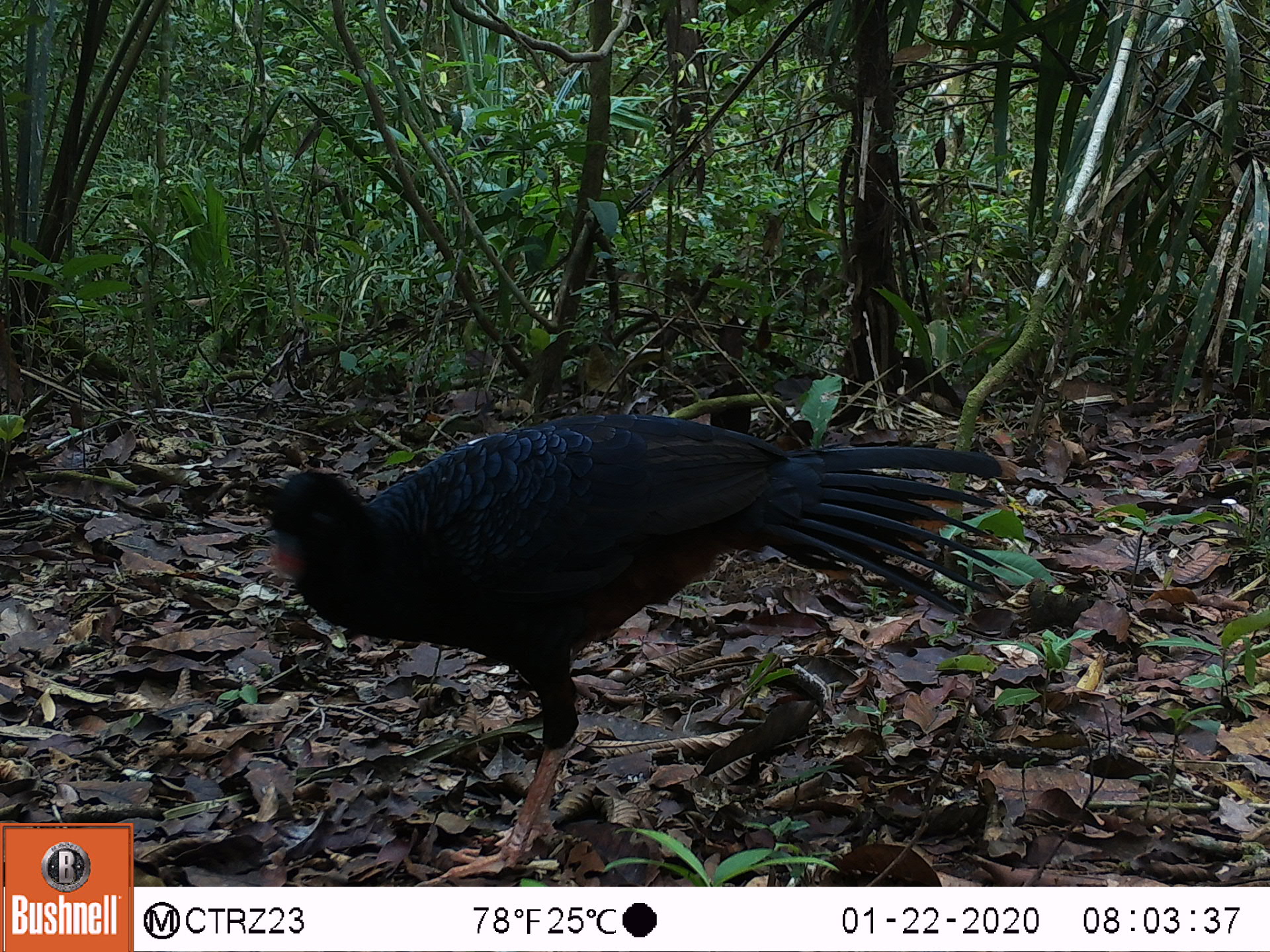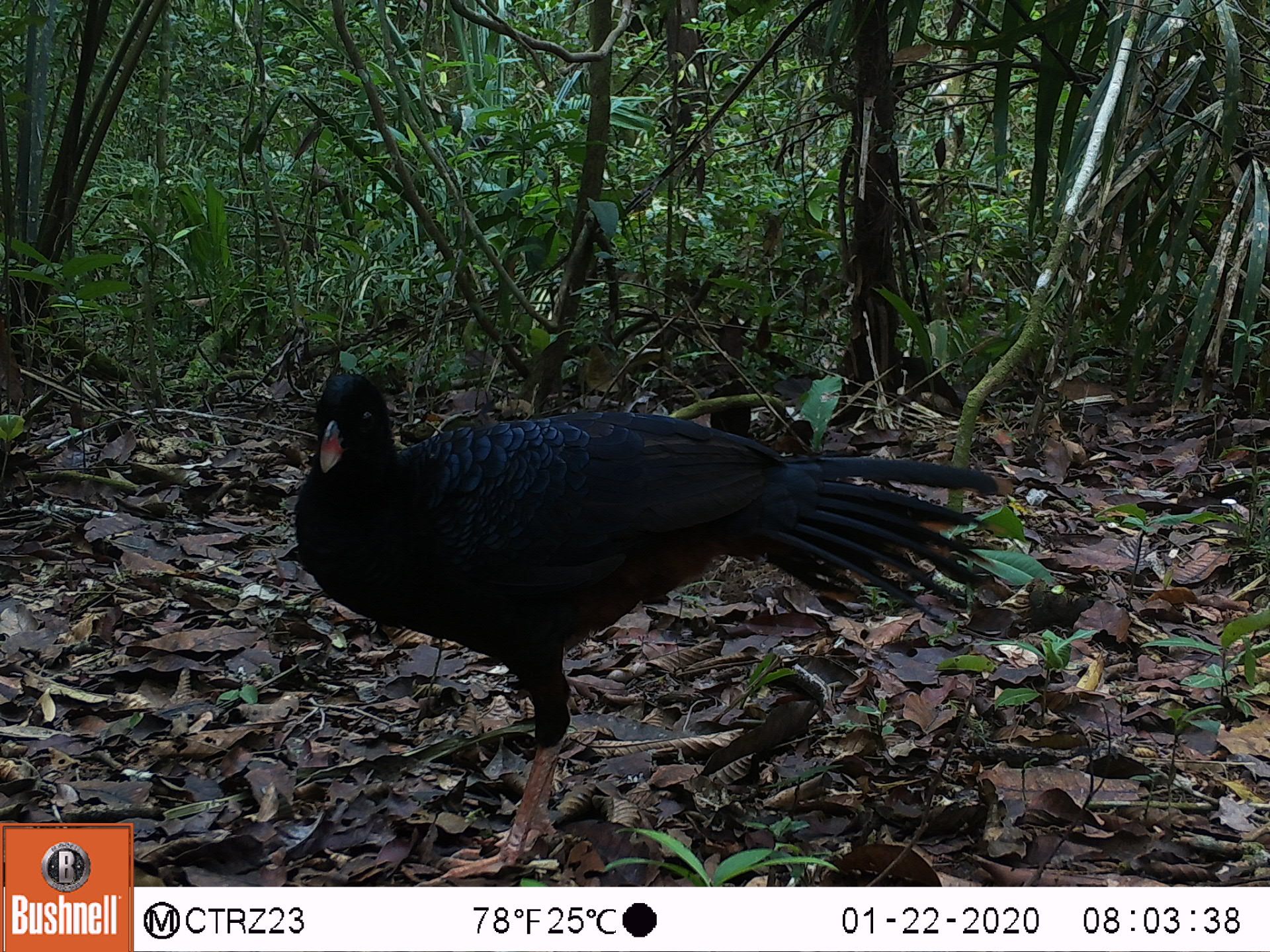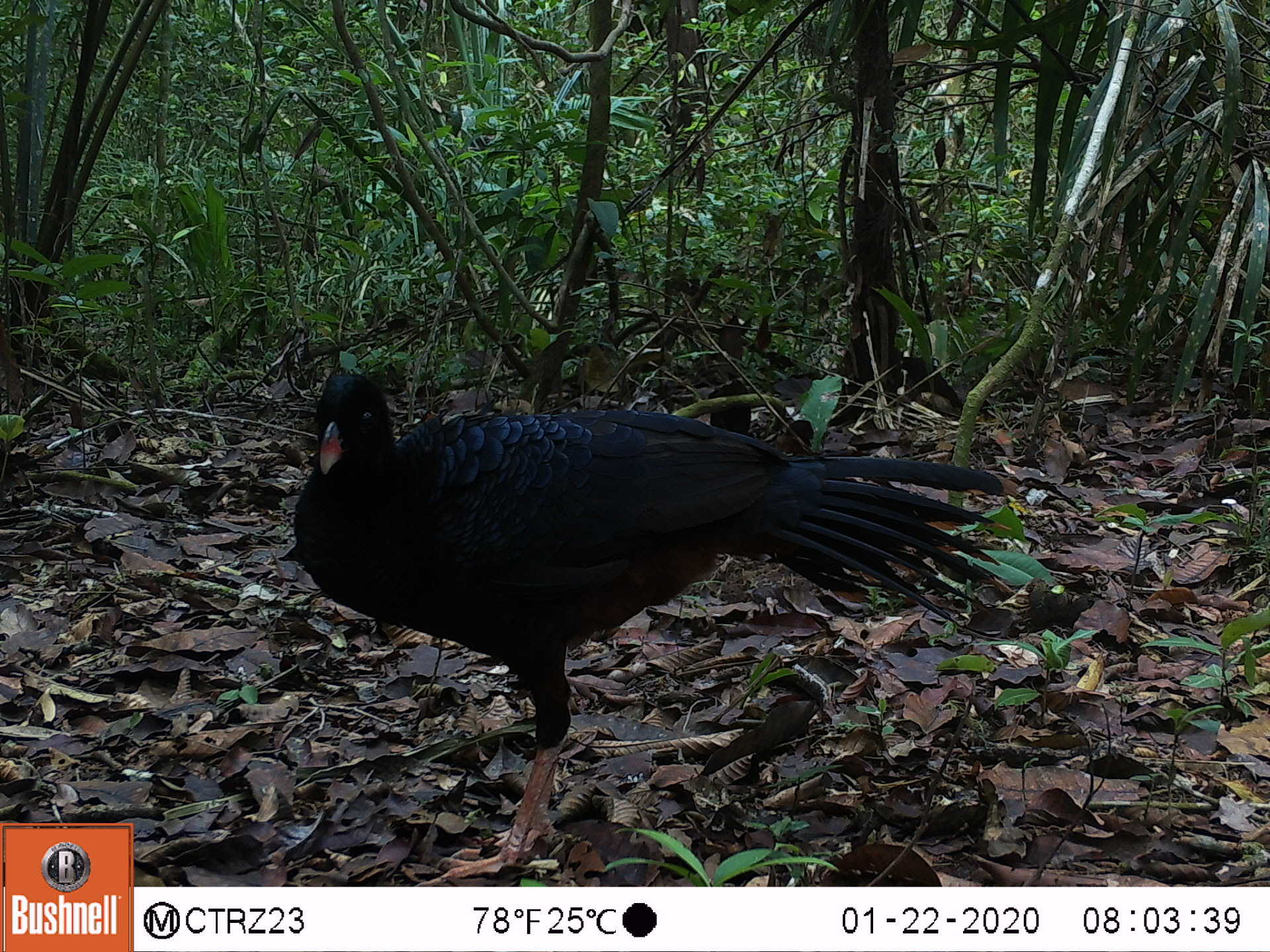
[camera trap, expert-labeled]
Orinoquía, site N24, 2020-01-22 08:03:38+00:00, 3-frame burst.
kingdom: Animalia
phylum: Chordata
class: Aves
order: Galliformes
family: Cracidae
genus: Mitu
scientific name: Mitu salvini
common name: salvin's currasow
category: salvins curassow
Salvins curassow (salvin's currasow) (Mitu salvini).